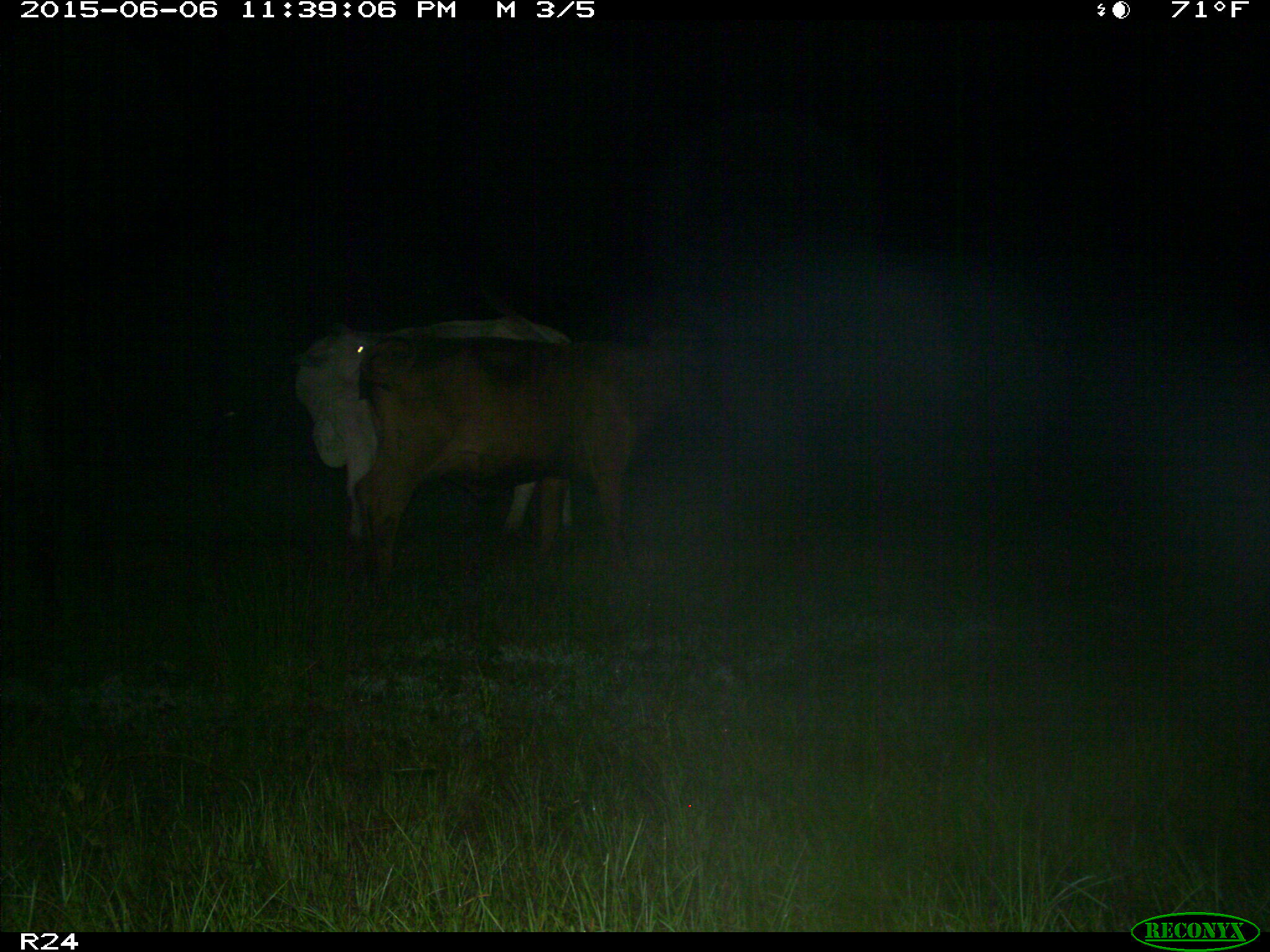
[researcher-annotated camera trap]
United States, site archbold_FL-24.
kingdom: Animalia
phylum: Chordata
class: Mammalia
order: Artiodactyla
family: Bovidae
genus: Bos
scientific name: Bos taurus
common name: domestic cow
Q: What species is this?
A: Bos taurus (domestic cow).